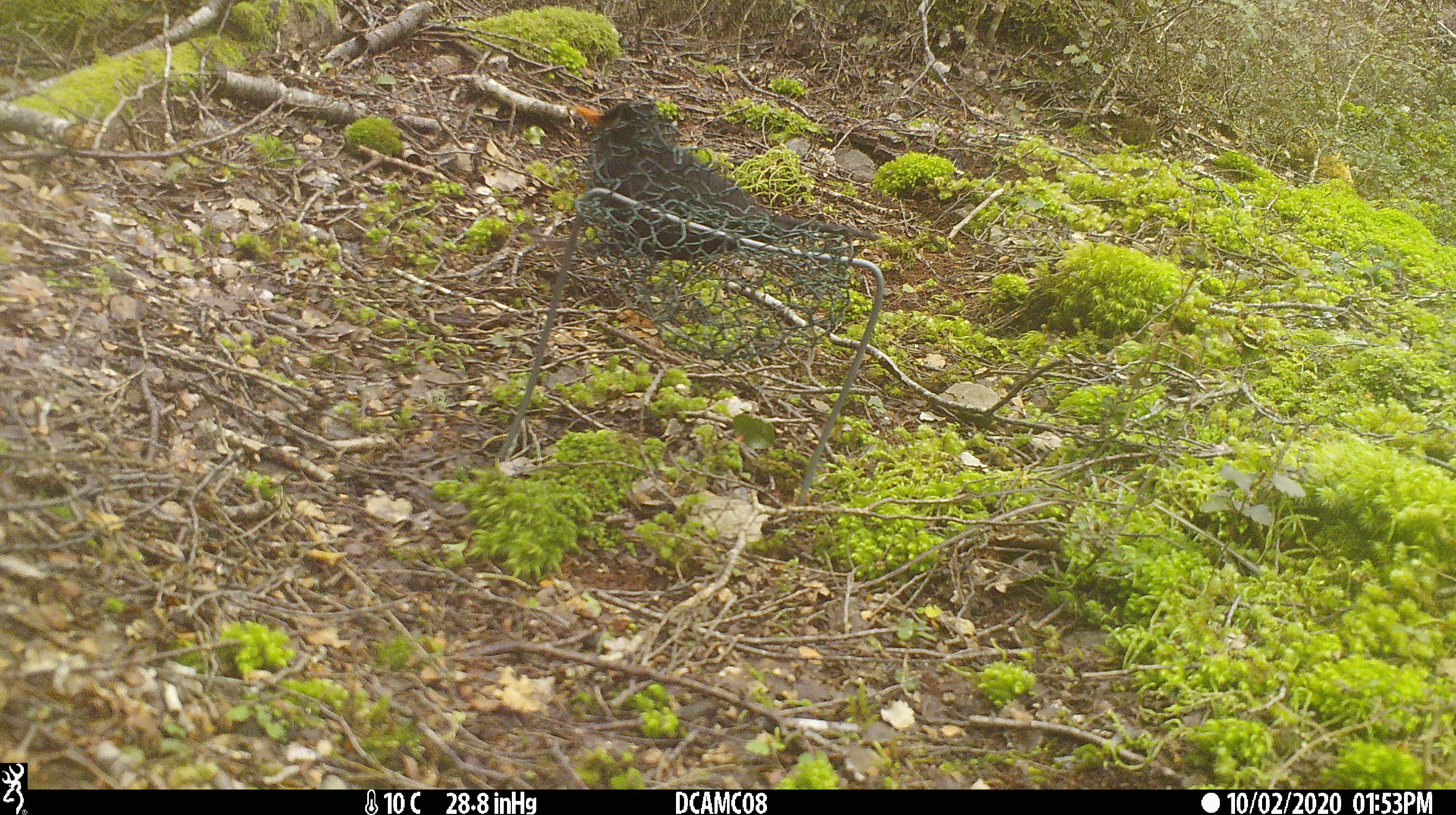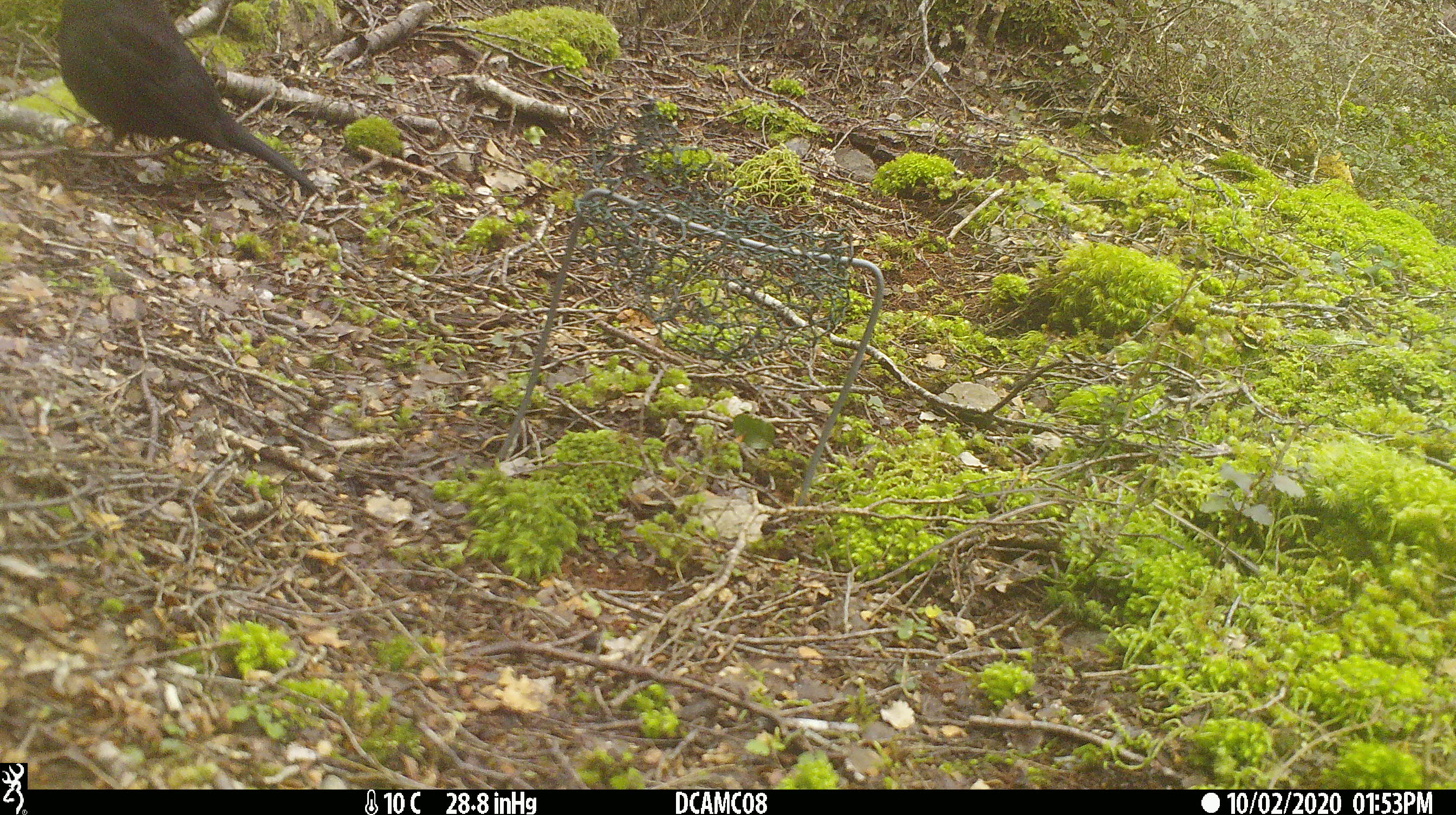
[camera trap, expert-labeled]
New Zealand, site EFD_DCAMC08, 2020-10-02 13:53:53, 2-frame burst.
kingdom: Animalia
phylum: Chordata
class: Aves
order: Passeriformes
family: Turdidae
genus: Turdus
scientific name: Turdus merula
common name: eurasian blackbird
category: blackbird